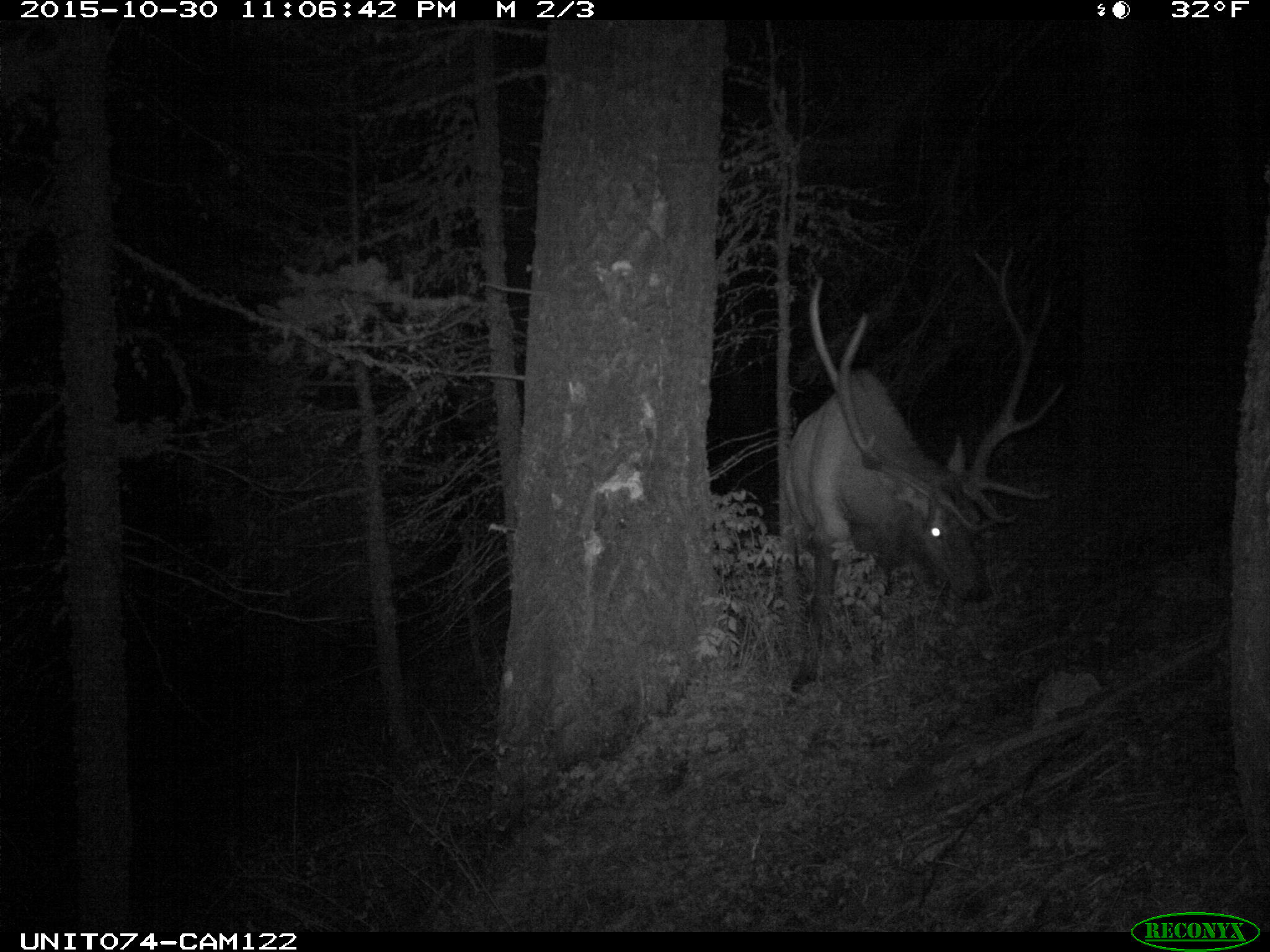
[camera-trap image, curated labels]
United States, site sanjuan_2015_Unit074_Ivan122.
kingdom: Animalia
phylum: Chordata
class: Mammalia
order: Artiodactyla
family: Cervidae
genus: Cervus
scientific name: Cervus elaphus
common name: red deer